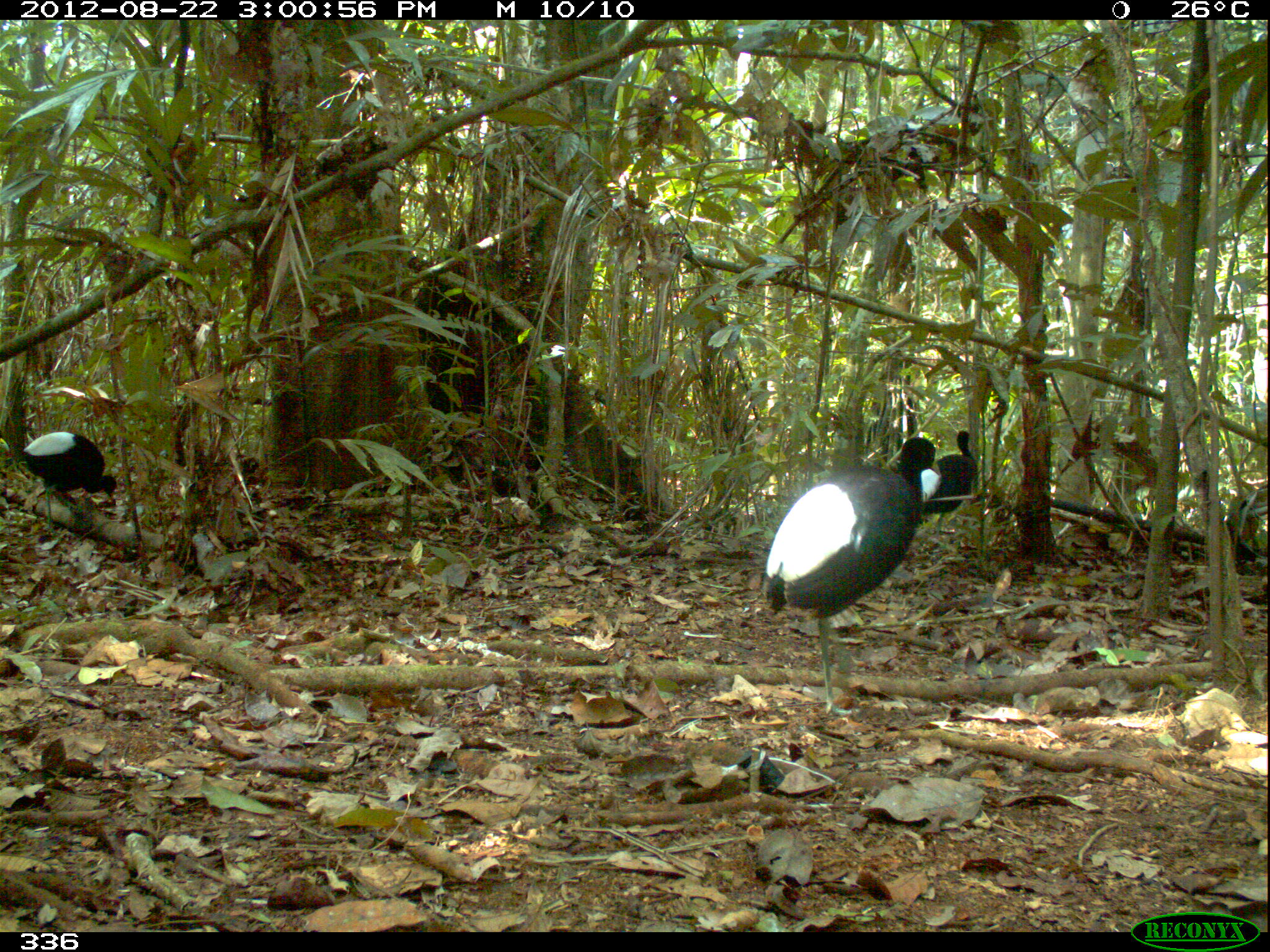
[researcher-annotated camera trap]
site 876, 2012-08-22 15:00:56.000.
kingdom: Animalia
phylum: Chordata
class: Aves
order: Gruiformes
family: Psophiidae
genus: Psophia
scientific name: Psophia leucoptera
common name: pale-winged trumpeter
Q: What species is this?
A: Psophia leucoptera (pale-winged trumpeter).